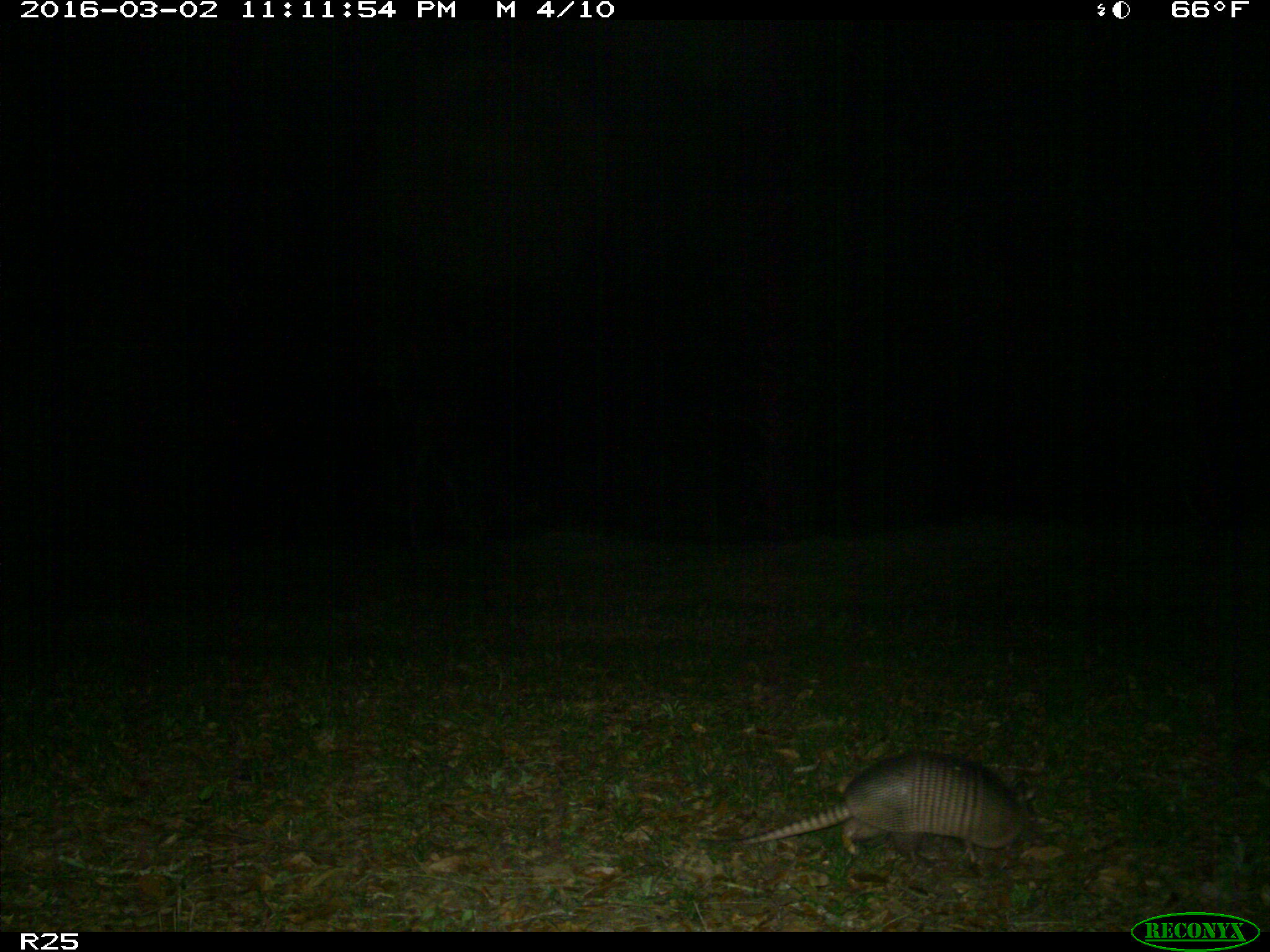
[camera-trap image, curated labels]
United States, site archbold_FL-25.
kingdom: Animalia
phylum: Chordata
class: Mammalia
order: Cingulata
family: Dasypodidae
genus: Dasypus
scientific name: Dasypus novemcinctus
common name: nine-banded armadillo